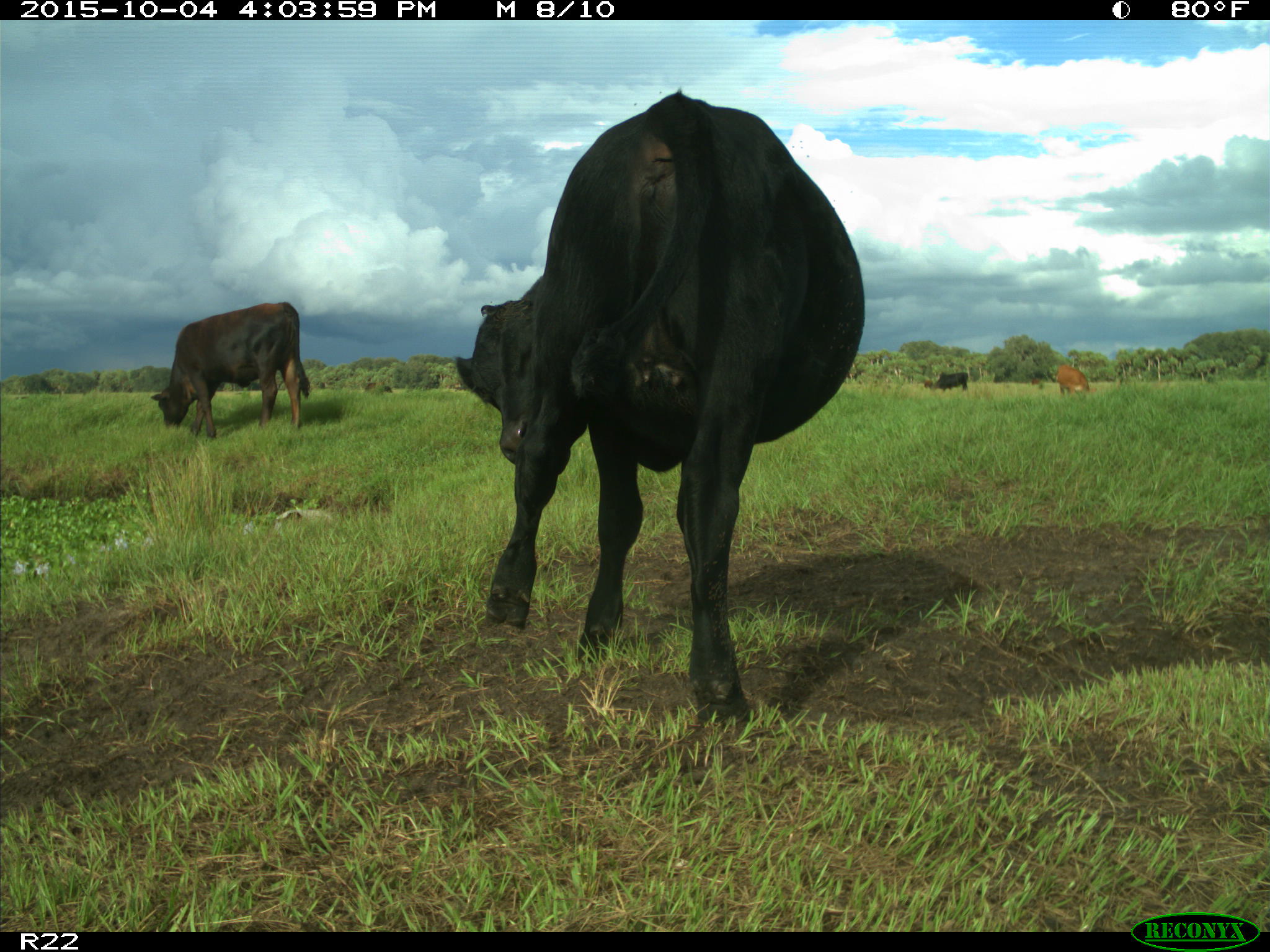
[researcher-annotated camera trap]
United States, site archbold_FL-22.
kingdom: Animalia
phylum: Chordata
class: Mammalia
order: Artiodactyla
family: Bovidae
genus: Bos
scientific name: Bos taurus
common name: domestic cow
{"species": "Bos taurus (domestic cow)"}